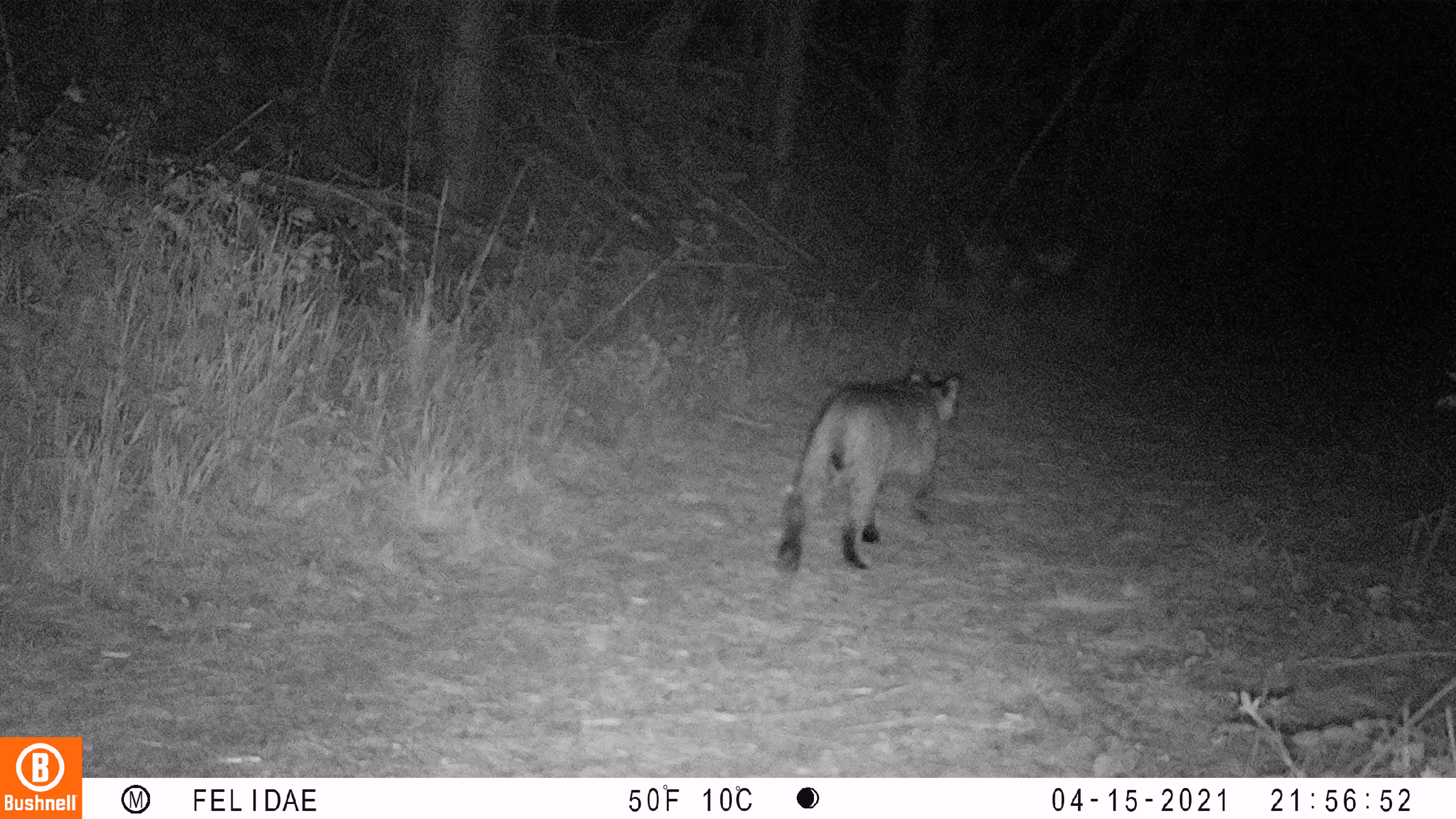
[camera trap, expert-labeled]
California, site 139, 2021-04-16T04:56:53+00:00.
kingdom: Animalia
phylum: Chordata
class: Mammalia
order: Carnivora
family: Felidae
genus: Lynx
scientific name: Lynx rufus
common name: bobcat